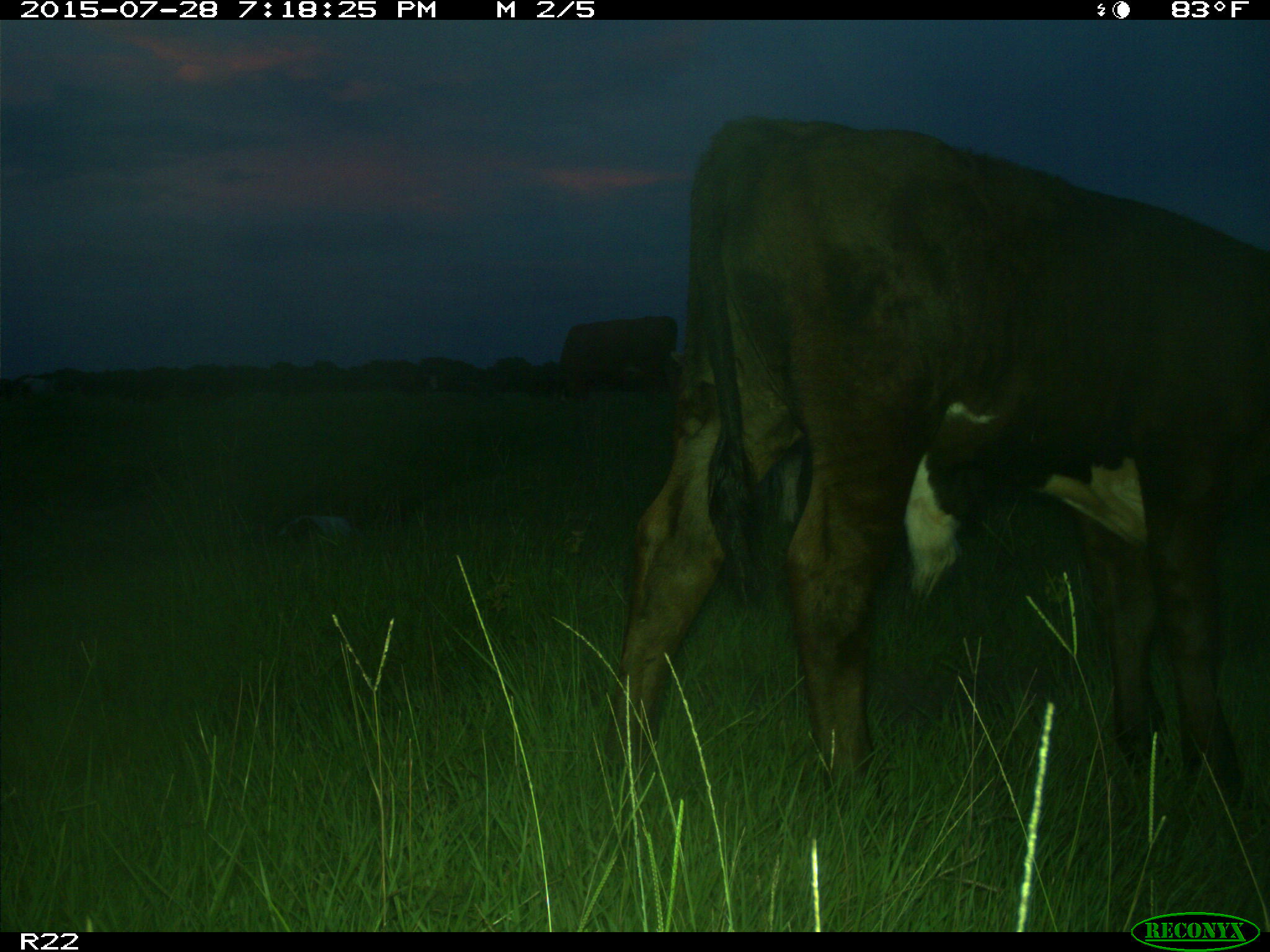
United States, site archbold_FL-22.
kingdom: Animalia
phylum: Chordata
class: Mammalia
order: Artiodactyla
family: Bovidae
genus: Bos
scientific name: Bos taurus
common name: domestic cow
Bos taurus (domestic cow).